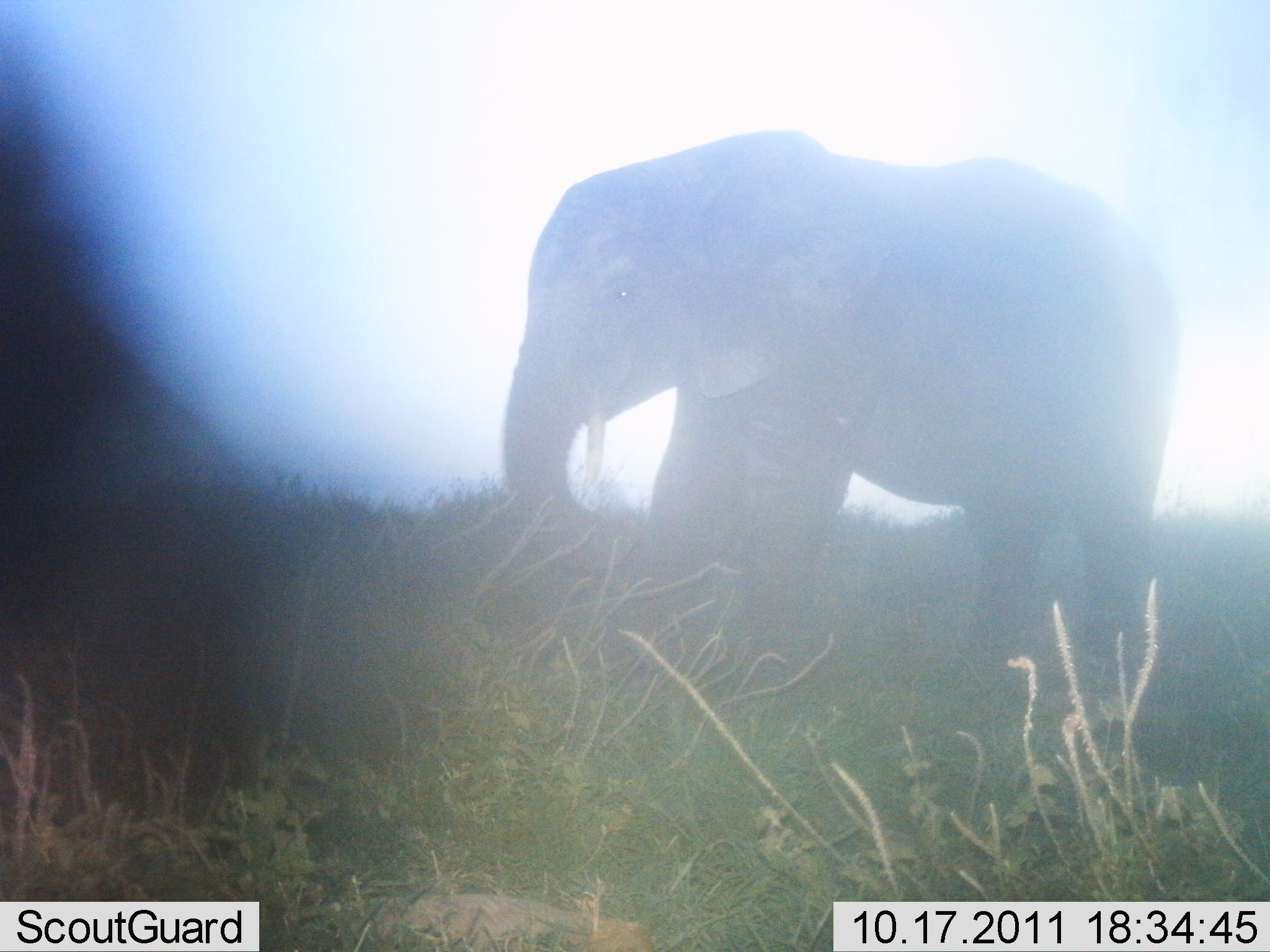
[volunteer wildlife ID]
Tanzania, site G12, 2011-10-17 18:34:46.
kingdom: Animalia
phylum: Chordata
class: Mammalia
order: Proboscidea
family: Elephantidae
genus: Loxodonta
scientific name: Loxodonta africana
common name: african bush elephant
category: elephant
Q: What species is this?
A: Elephant (african bush elephant) (Loxodonta africana).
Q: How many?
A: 1.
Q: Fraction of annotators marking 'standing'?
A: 53%.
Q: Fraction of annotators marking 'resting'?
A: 0%.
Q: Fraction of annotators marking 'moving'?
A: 41%.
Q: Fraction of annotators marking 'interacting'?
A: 6%.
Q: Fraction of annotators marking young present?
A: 6%.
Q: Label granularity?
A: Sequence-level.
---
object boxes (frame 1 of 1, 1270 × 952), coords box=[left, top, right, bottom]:
animal: box=[497, 127, 1184, 711]